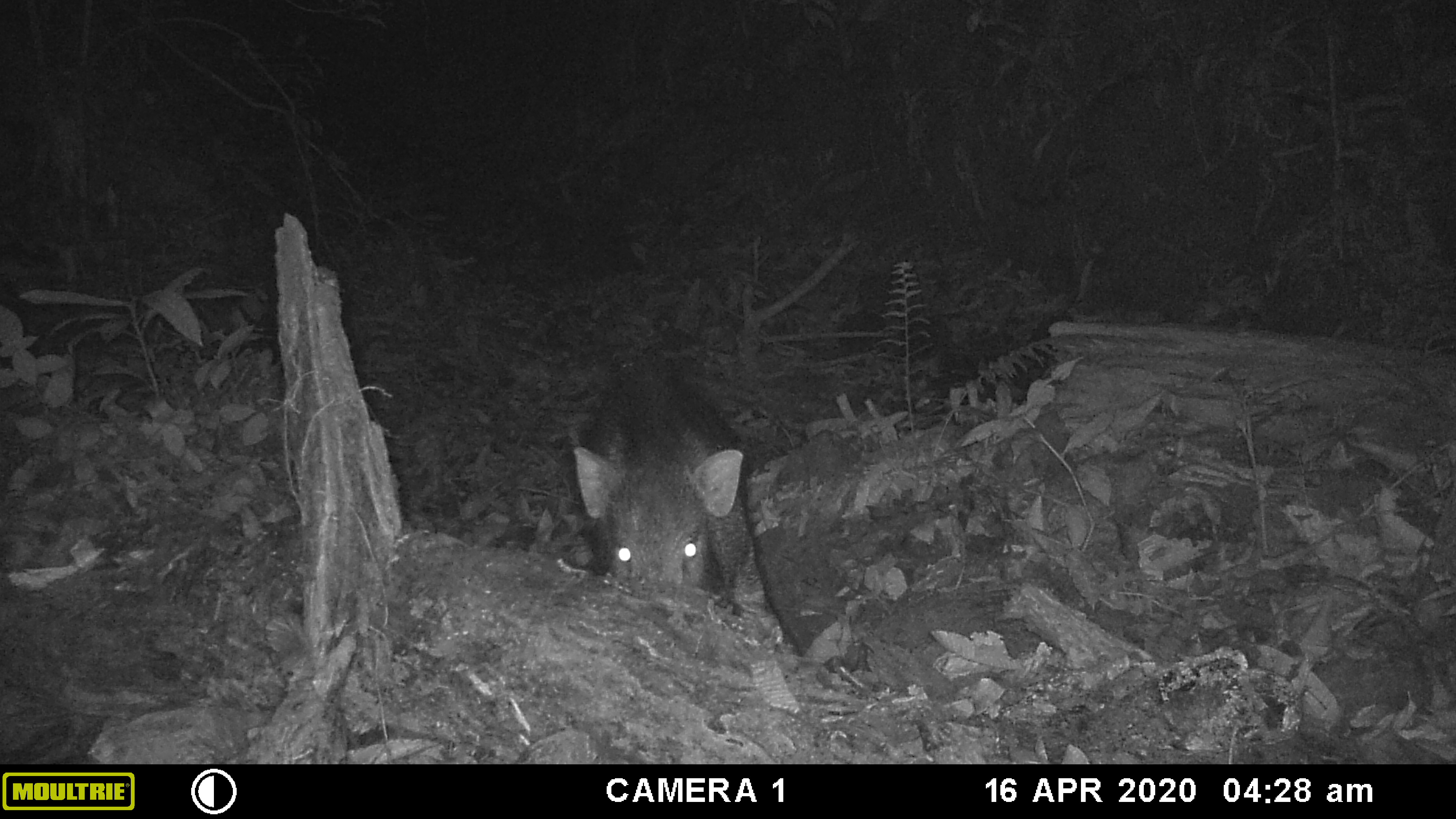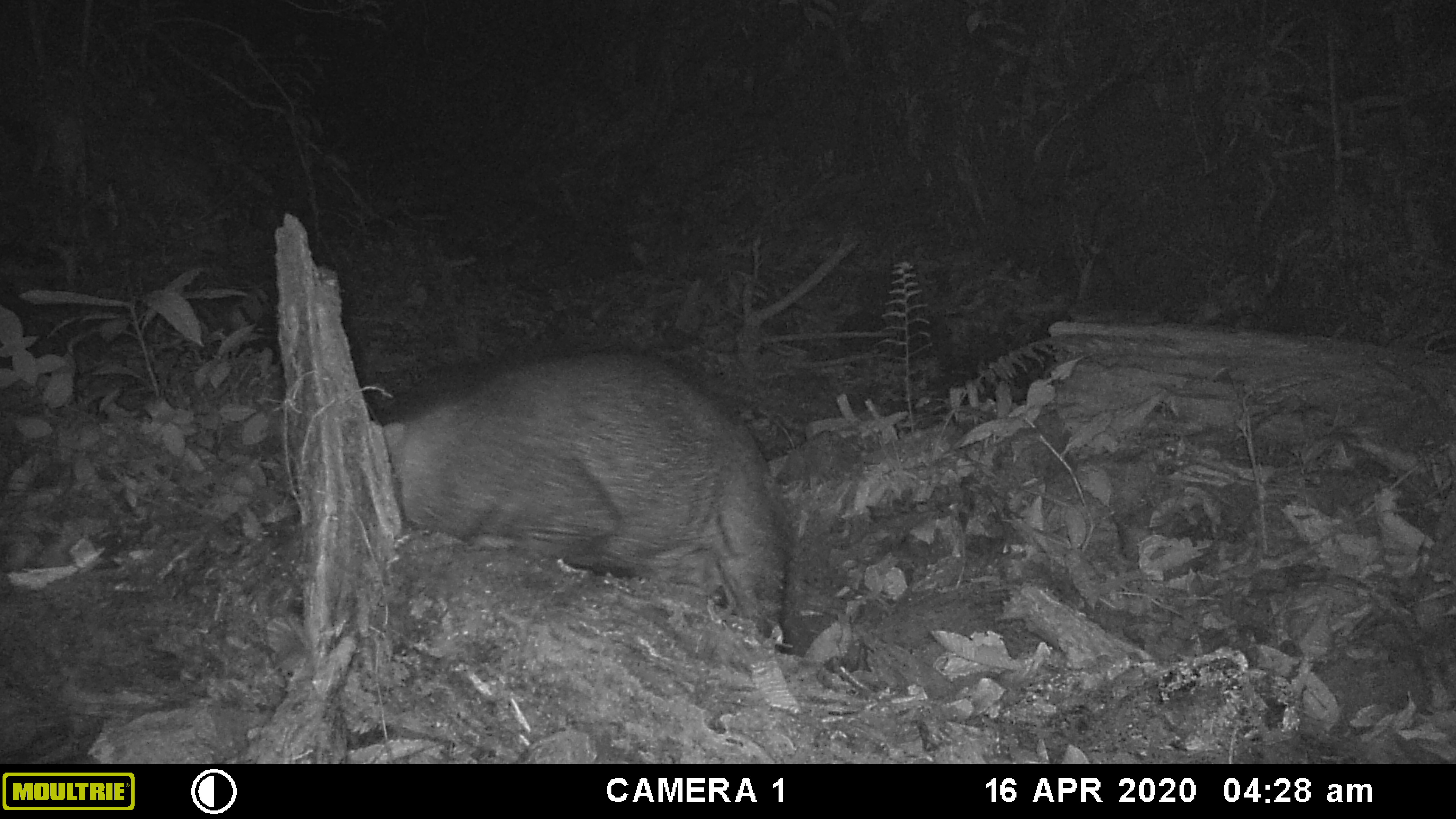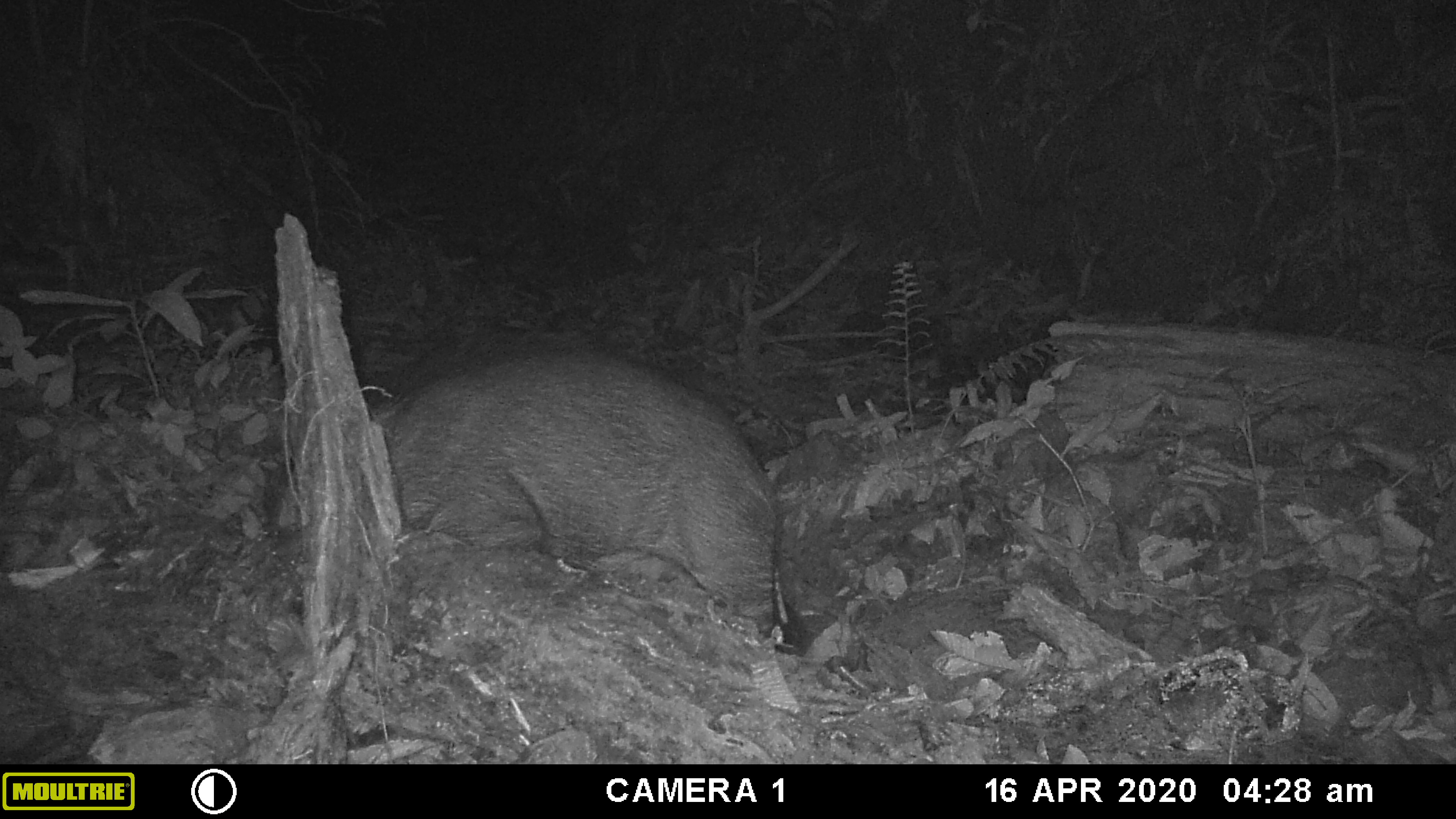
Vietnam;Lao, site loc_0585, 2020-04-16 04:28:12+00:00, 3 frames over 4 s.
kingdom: Animalia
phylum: Chordata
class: Mammalia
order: Artiodactyla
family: Suidae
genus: Sus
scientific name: Sus scrofa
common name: eurasian wild pig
Eurasian wild pig (Sus scrofa). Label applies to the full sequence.